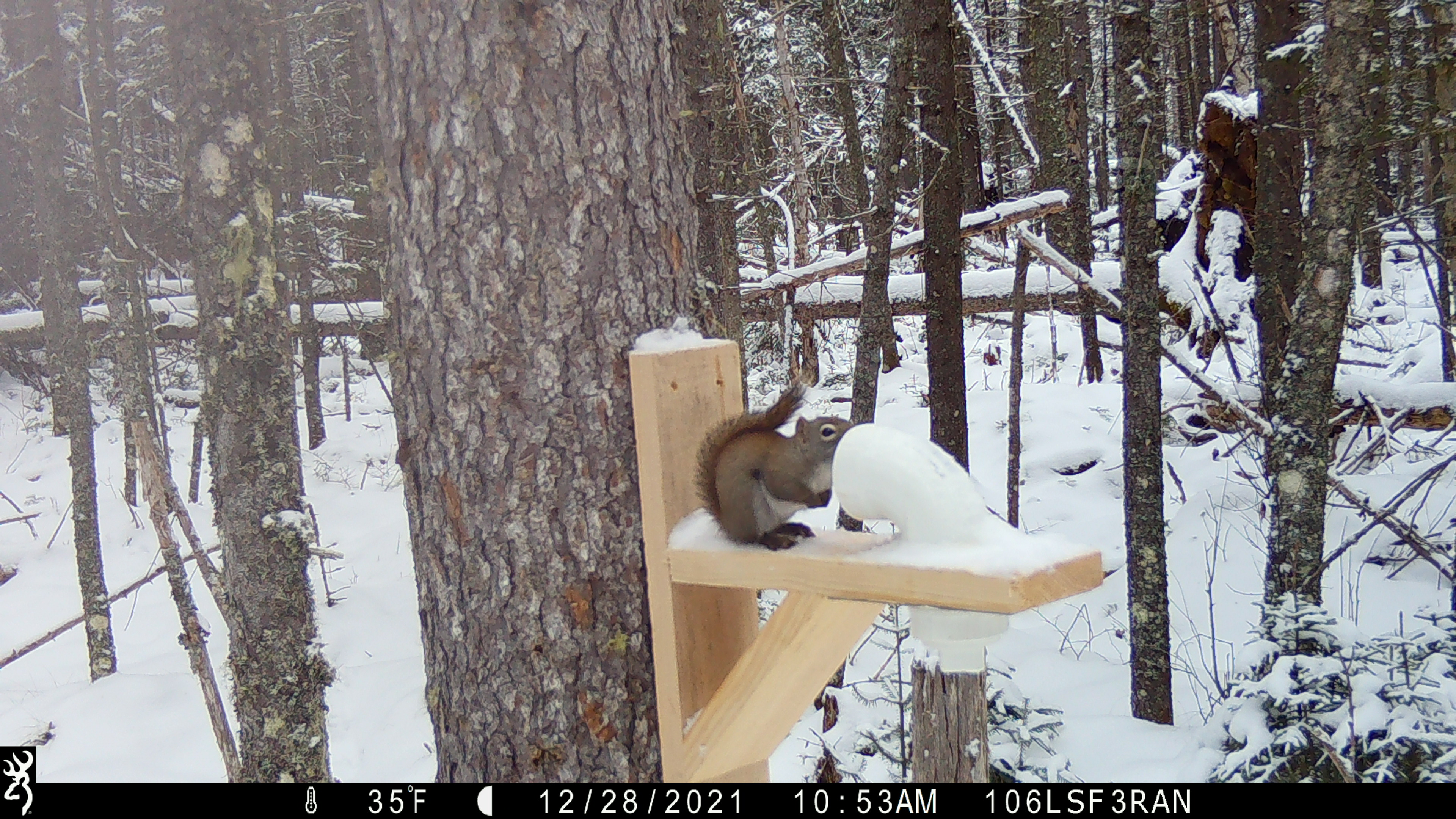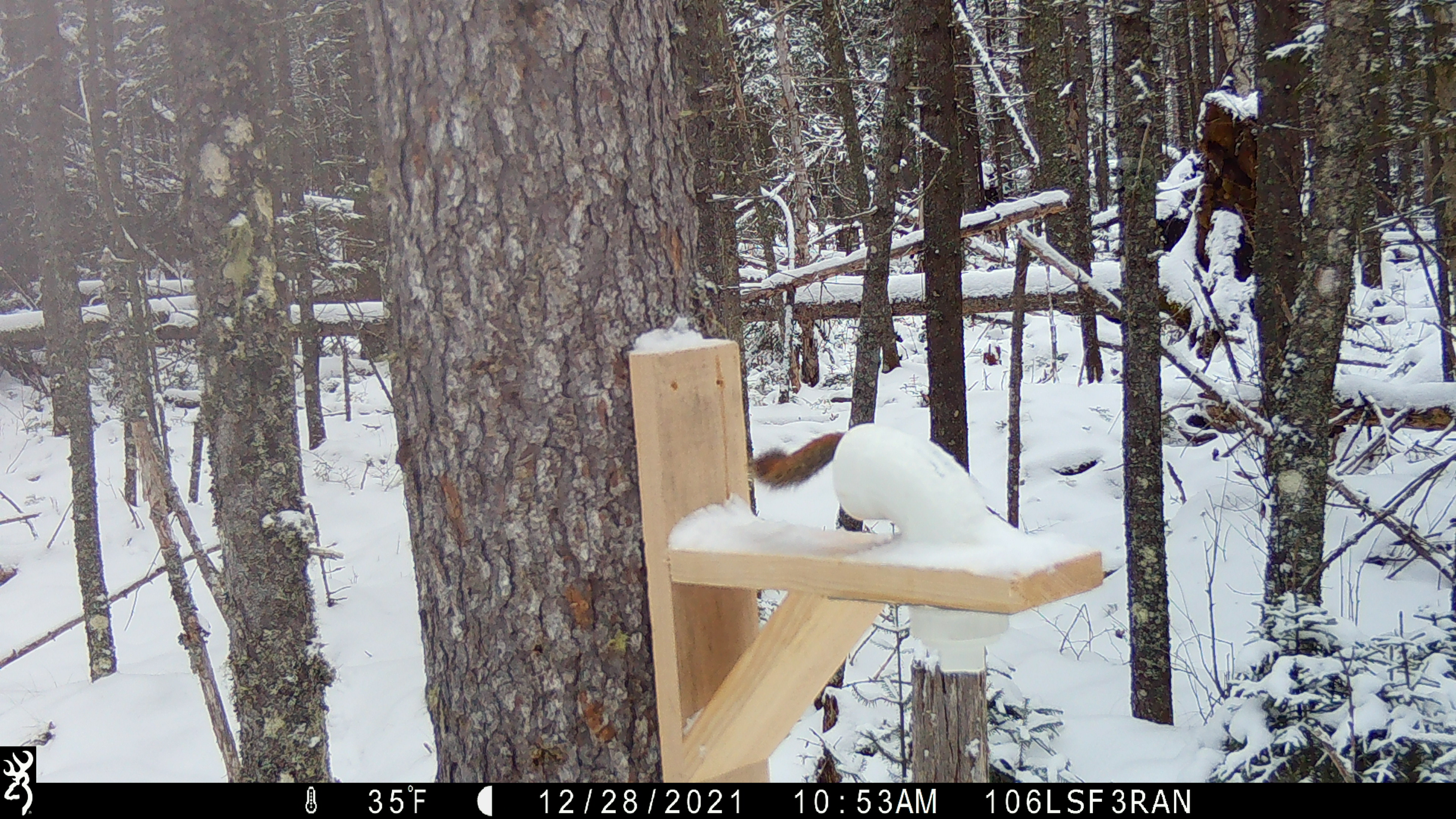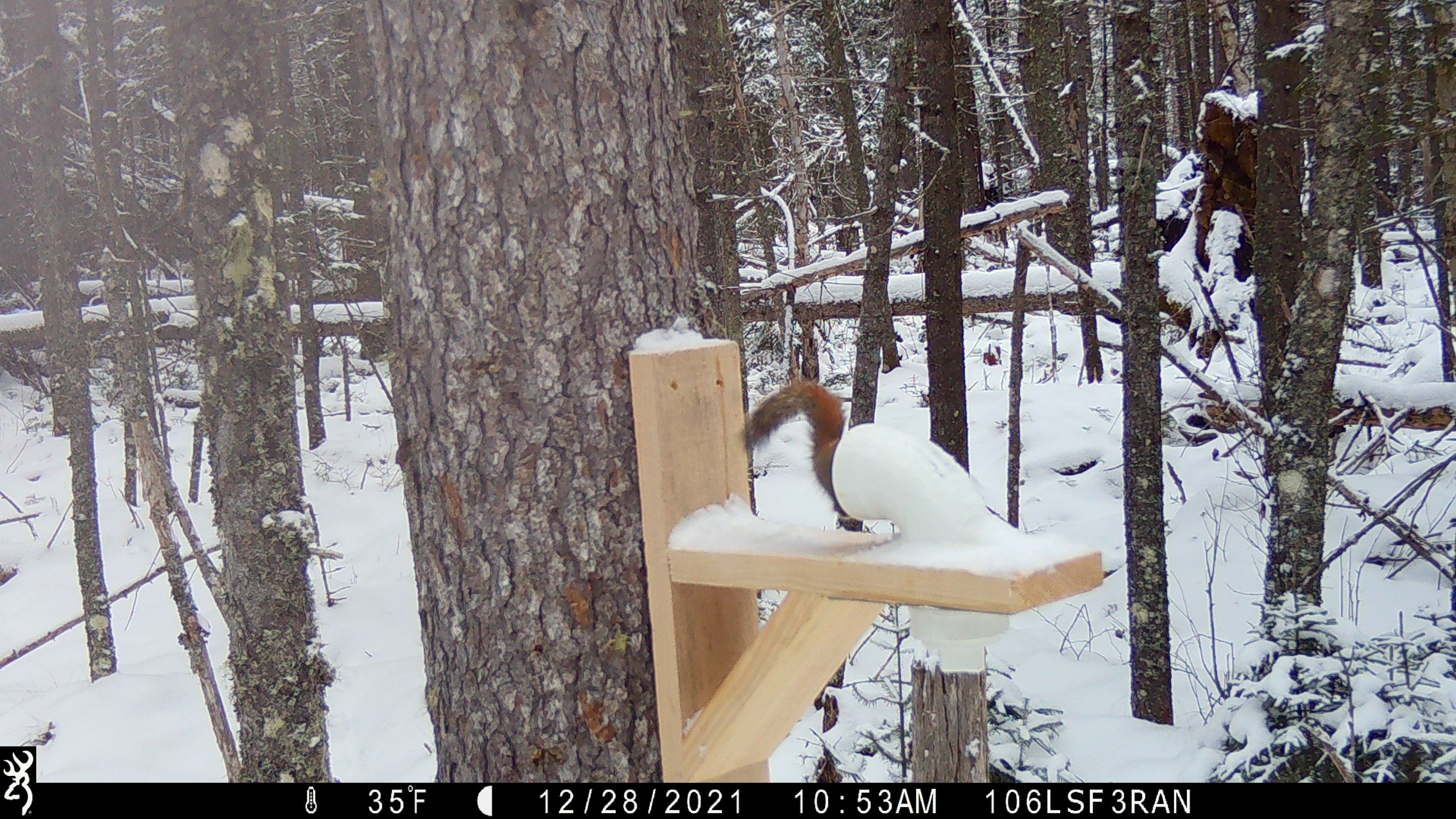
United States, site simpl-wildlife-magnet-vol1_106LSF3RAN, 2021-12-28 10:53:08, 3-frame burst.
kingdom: Animalia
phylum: Chordata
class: Mammalia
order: Rodentia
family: Sciuridae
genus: Tamiasciurus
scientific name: Tamiasciurus hudsonicus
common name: red squirrel